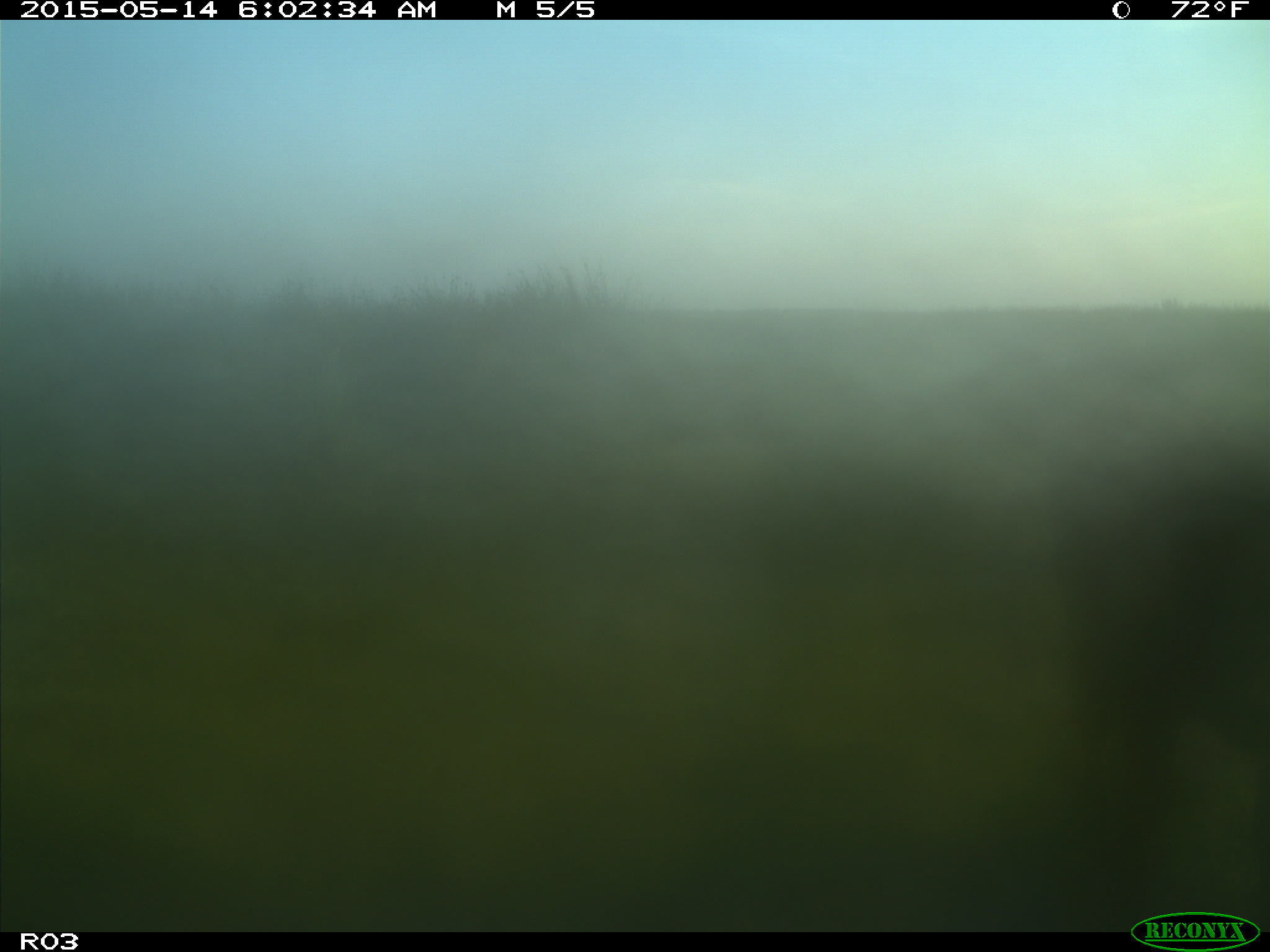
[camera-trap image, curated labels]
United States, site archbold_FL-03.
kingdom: Animalia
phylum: Chordata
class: Mammalia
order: Artiodactyla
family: Bovidae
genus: Bos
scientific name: Bos taurus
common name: domestic cow